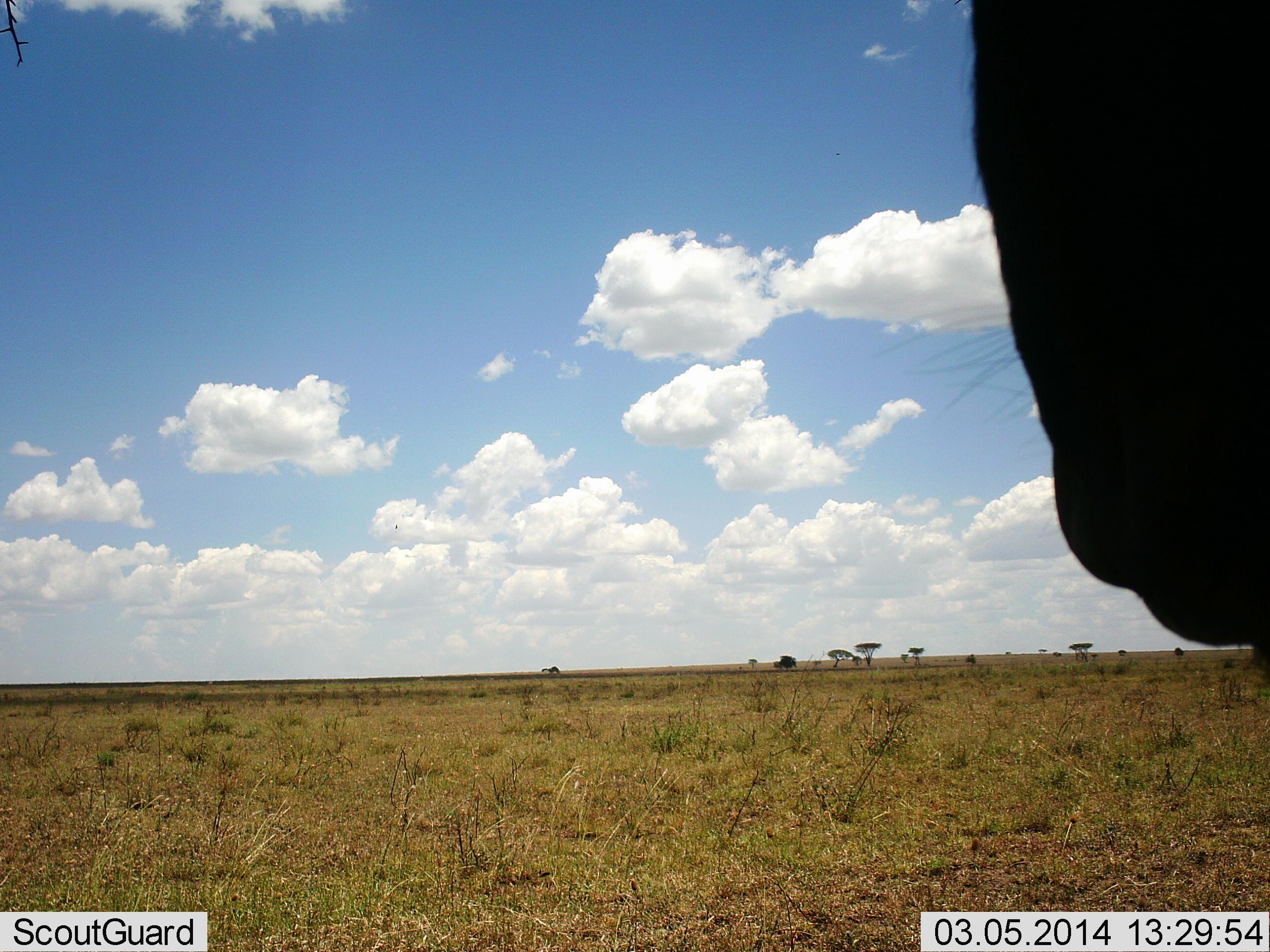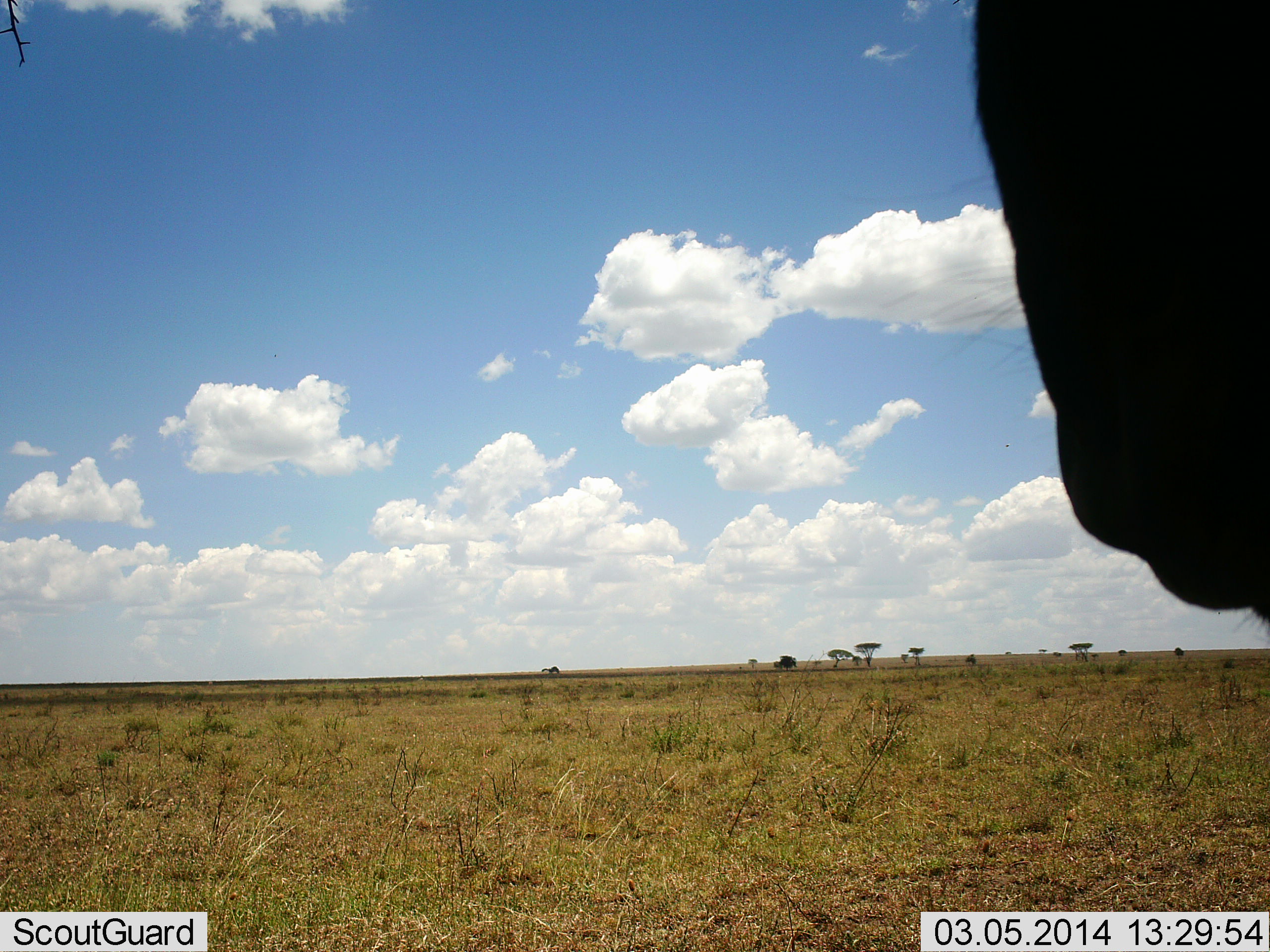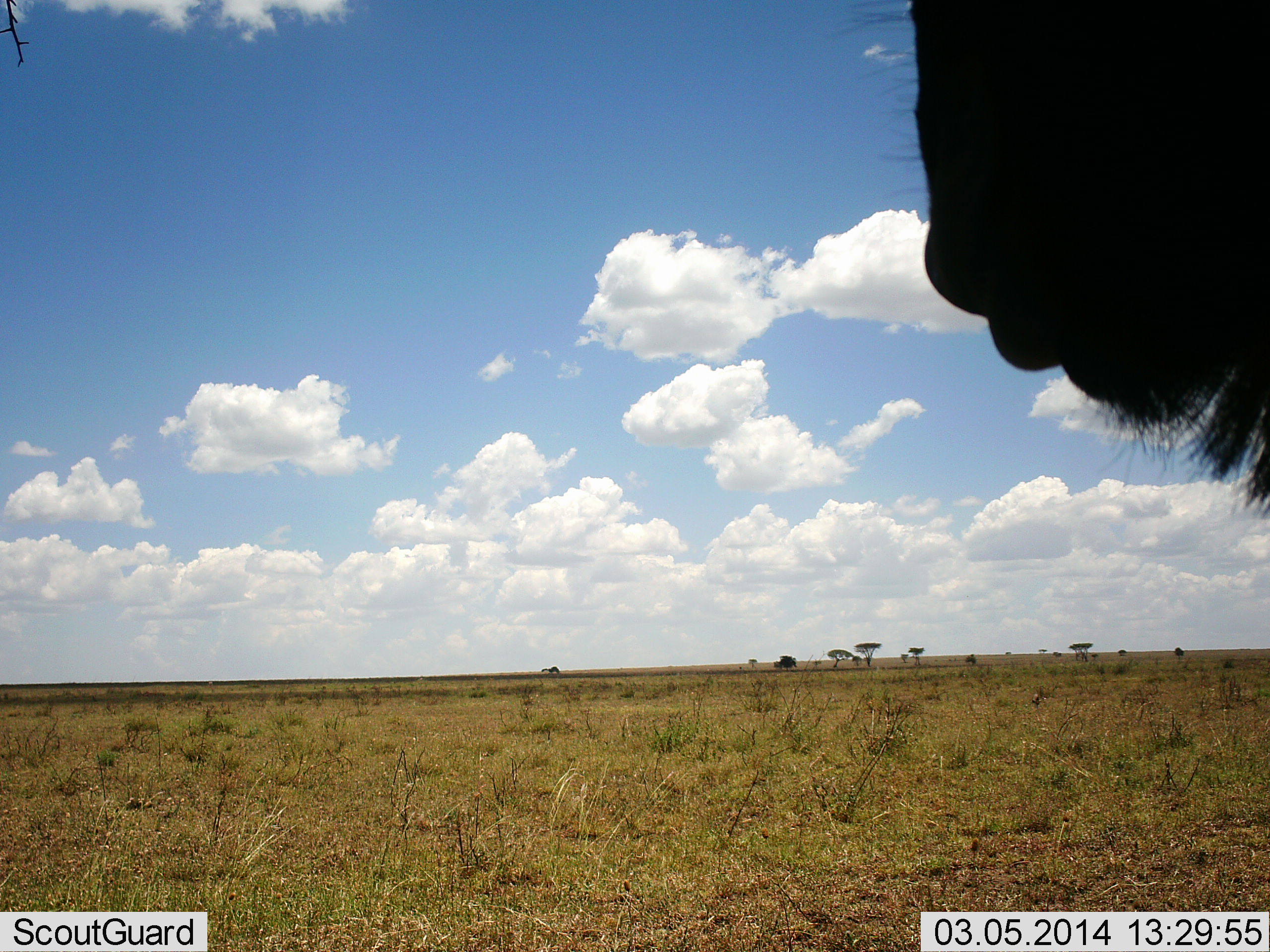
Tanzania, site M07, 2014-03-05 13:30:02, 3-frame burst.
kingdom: Animalia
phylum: Chordata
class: Mammalia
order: Artiodactyla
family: Bovidae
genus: Connochaetes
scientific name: Connochaetes taurinus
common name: blue wildebeest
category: wildebeest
Wildebeest (blue wildebeest) (Connochaetes taurinus), count 1. Behavior (volunteer vote fractions): standing 100%, resting 0%, moving 0%, interacting 0%. Young present (vote fraction): 0%. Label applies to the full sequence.